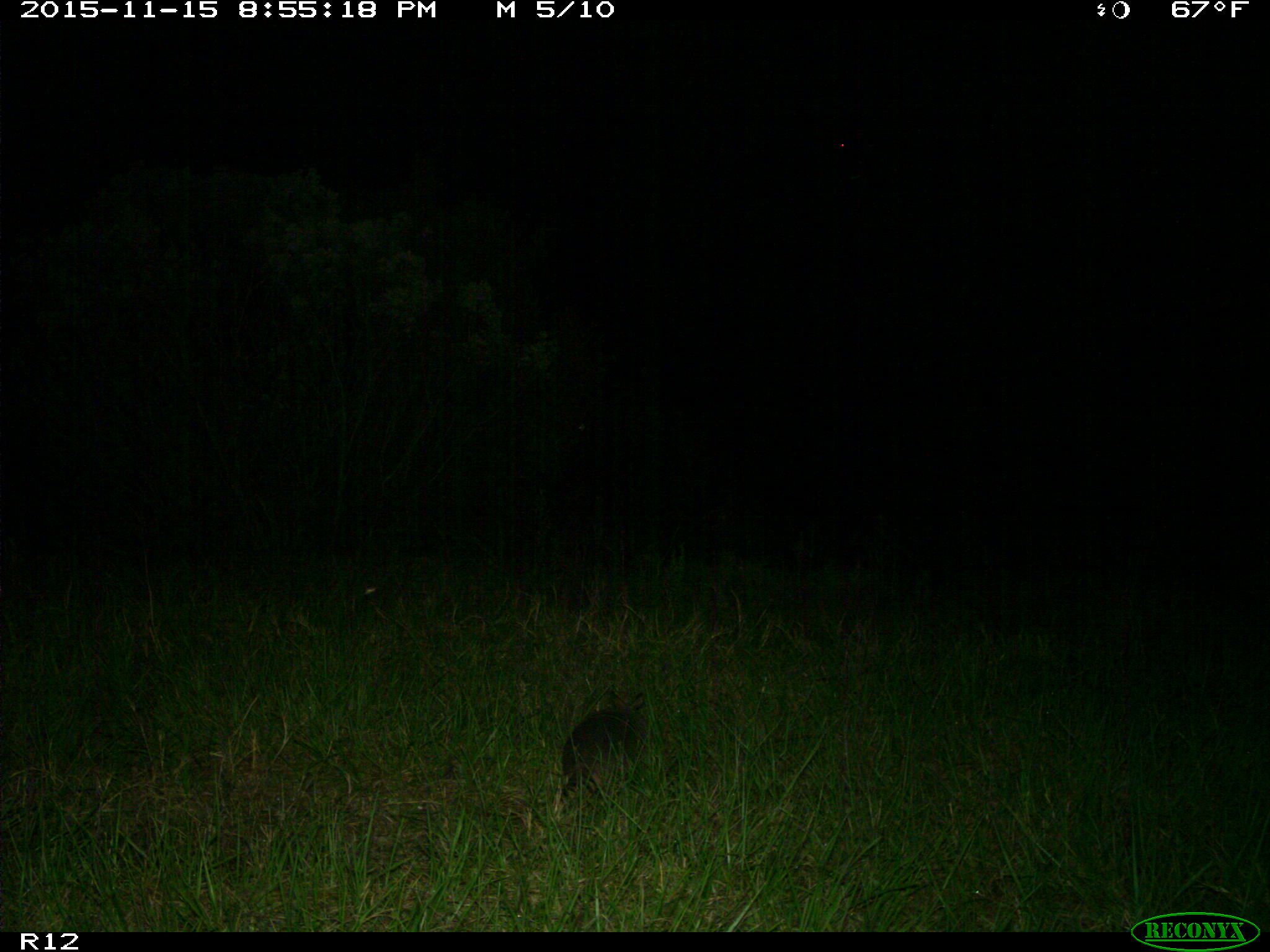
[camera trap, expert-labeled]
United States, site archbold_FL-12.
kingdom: Animalia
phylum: Chordata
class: Mammalia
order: Cingulata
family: Dasypodidae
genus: Dasypus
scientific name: Dasypus novemcinctus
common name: nine-banded armadillo